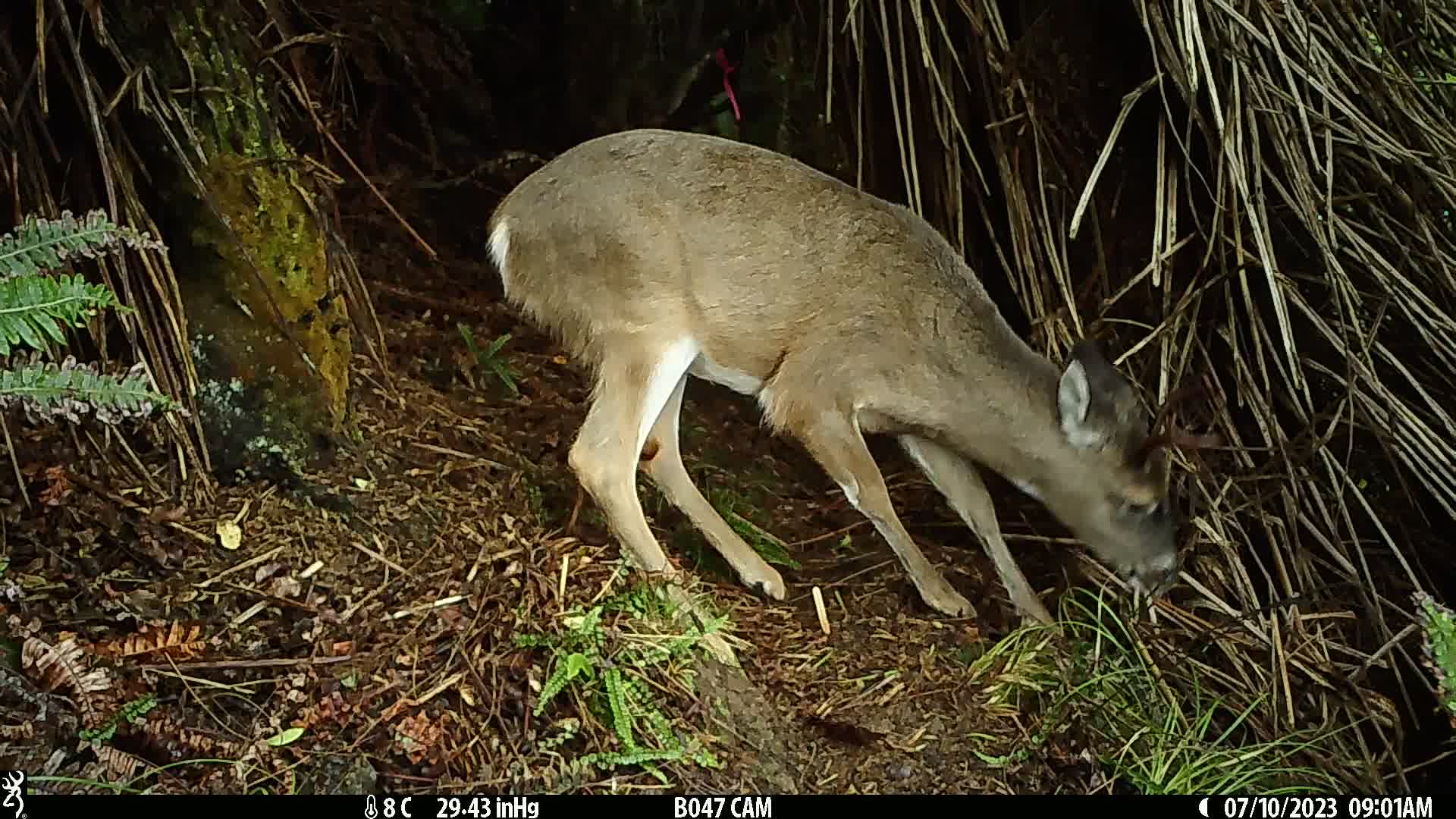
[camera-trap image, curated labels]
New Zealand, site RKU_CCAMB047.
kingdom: Animalia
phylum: Chordata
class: Mammalia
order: Artiodactyla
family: Cervidae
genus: Odocoileus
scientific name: Odocoileus virginianus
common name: white-tailed deer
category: white tailed deer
White tailed deer (white-tailed deer) (Odocoileus virginianus).